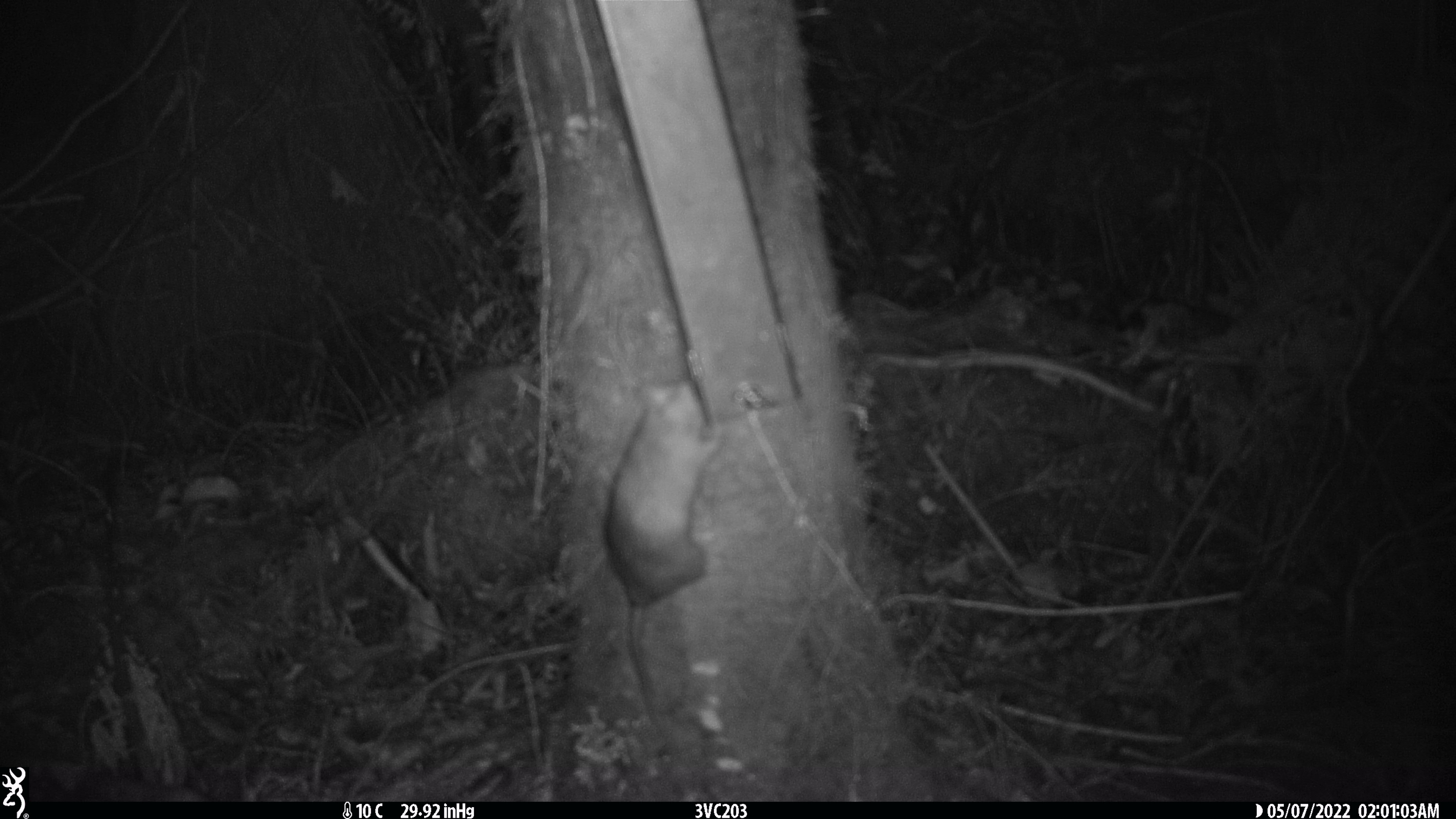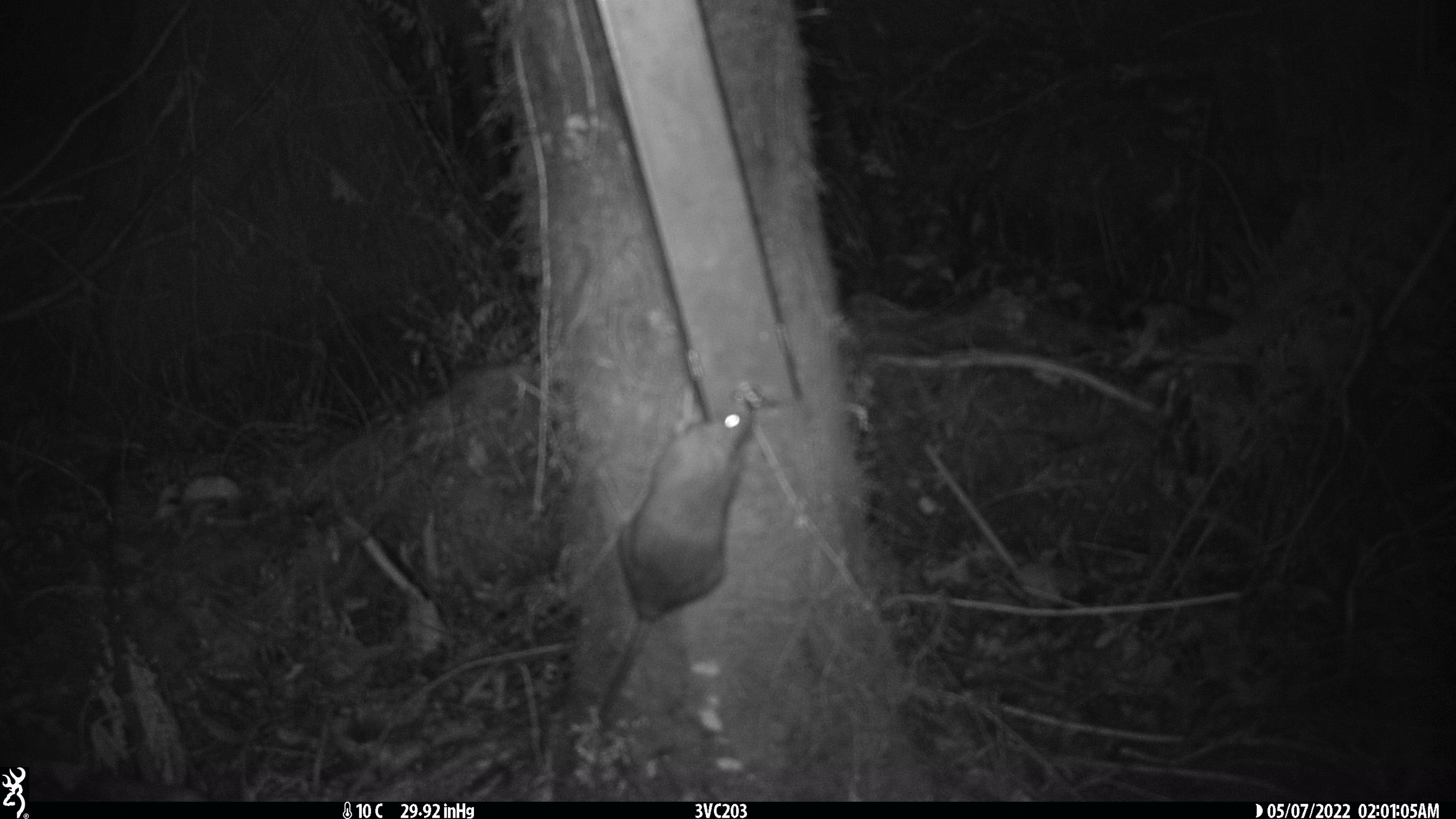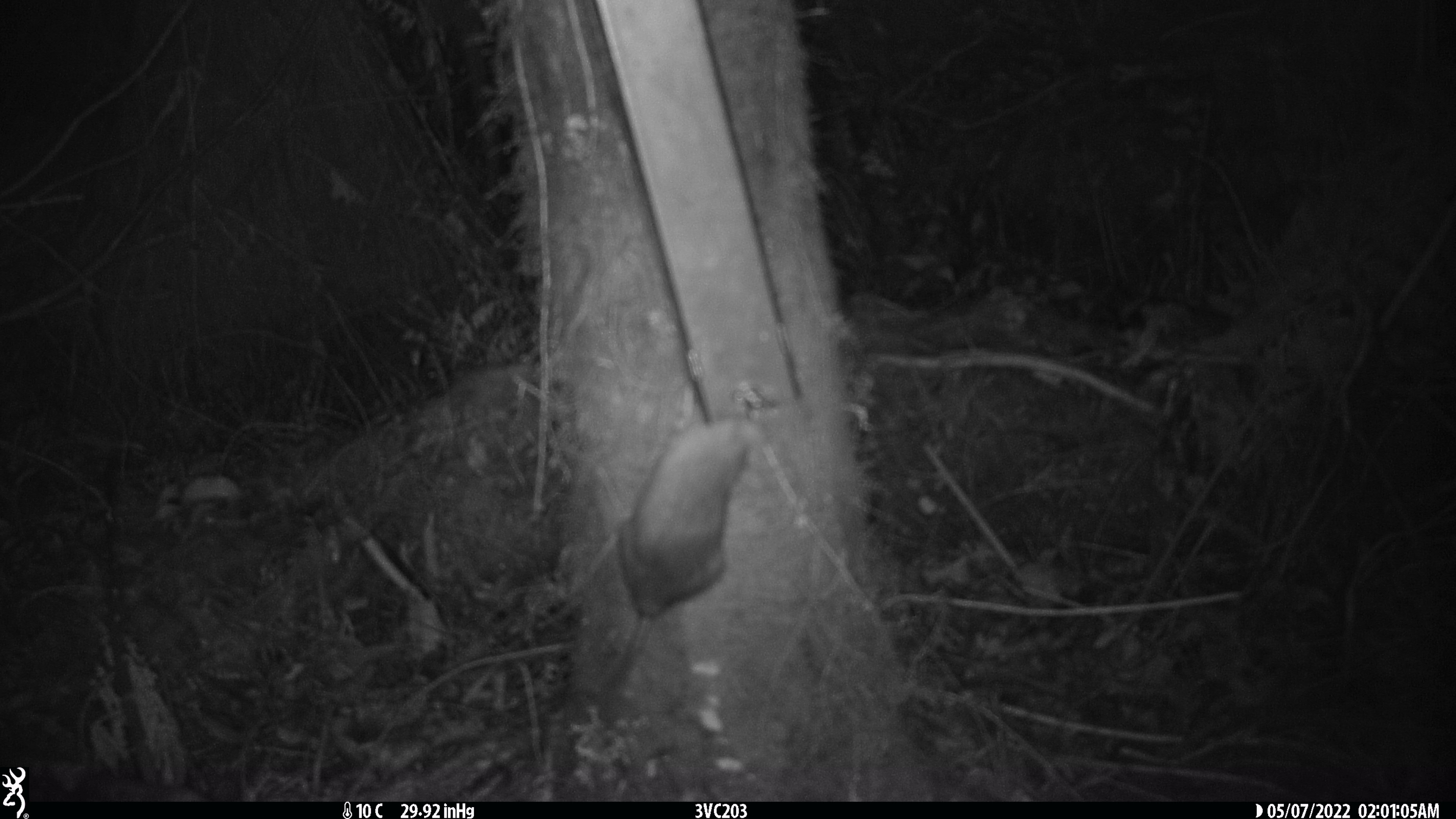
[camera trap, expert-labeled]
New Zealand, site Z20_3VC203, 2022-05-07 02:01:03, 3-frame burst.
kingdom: Animalia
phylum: Chordata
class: Mammalia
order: Rodentia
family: Muridae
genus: Rattus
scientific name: Rattus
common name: rat